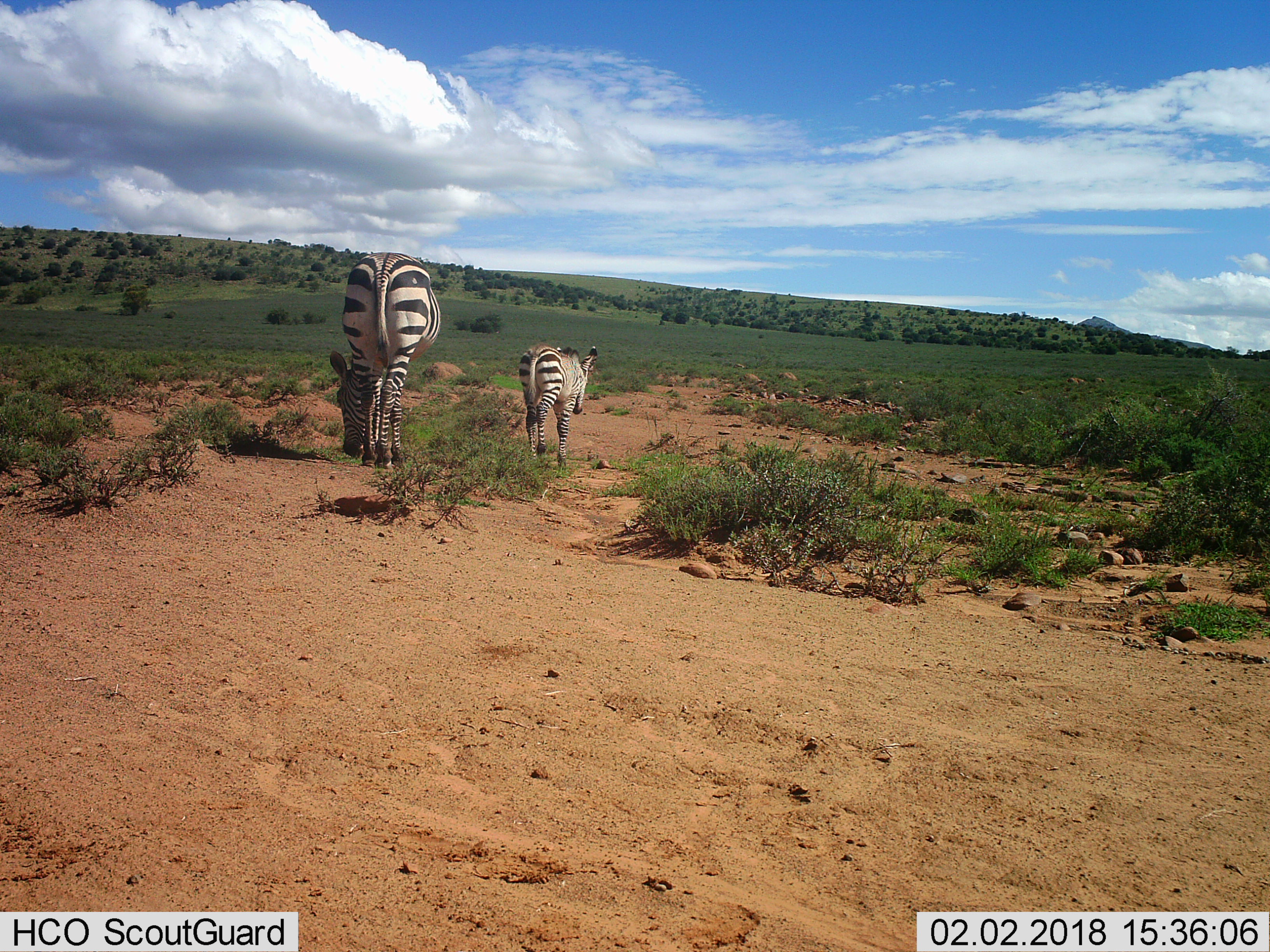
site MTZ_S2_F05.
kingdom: Animalia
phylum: Chordata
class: Mammalia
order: Perissodactyla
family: Equidae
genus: Equus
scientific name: Equus zebra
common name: mountain zebra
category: zebramountain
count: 2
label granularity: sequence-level